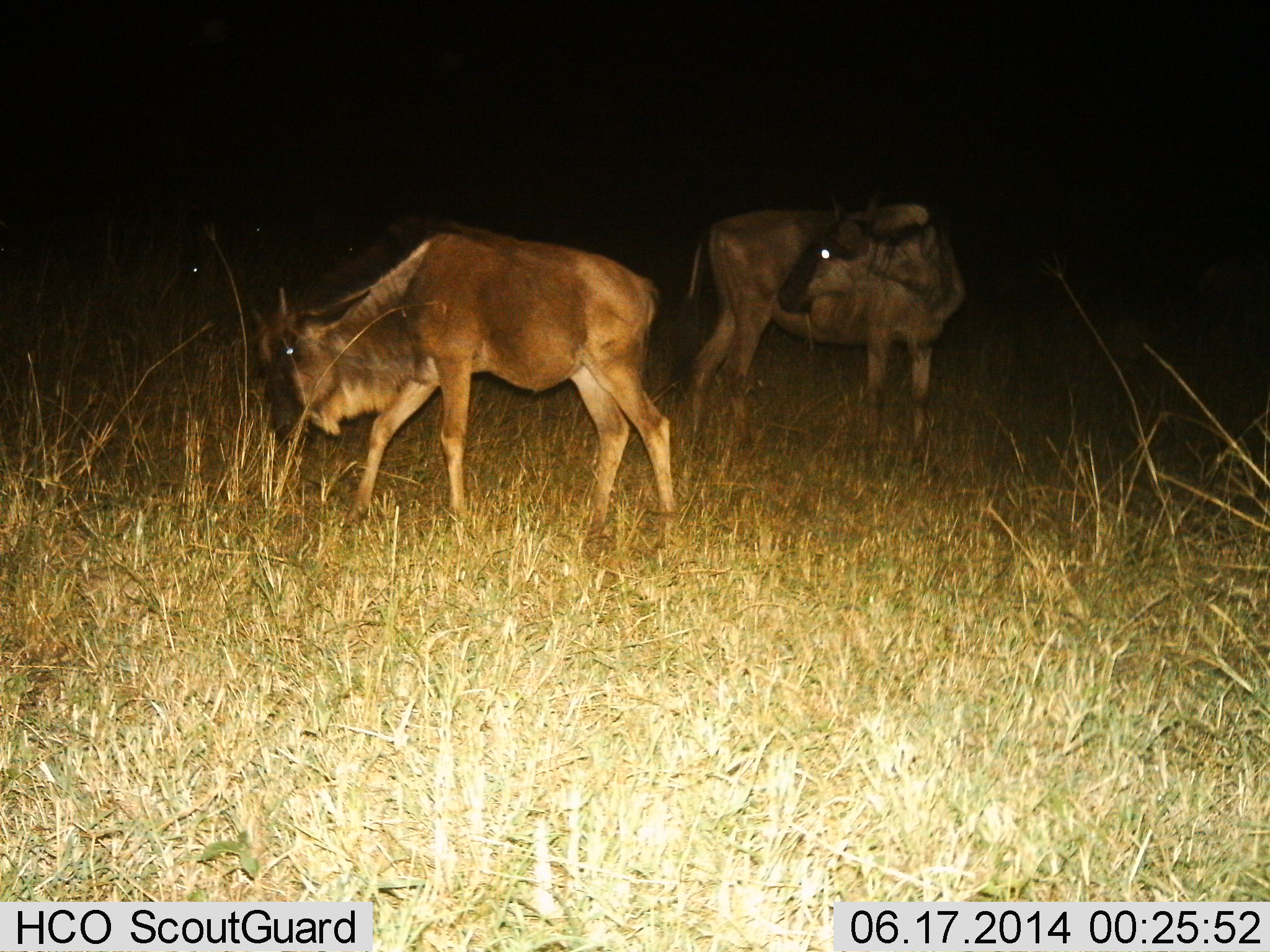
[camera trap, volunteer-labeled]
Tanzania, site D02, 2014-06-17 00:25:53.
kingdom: Animalia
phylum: Chordata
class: Mammalia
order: Artiodactyla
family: Bovidae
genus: Connochaetes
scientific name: Connochaetes taurinus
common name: blue wildebeest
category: wildebeest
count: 2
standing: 60%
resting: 0%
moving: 30%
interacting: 0%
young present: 0%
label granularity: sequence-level